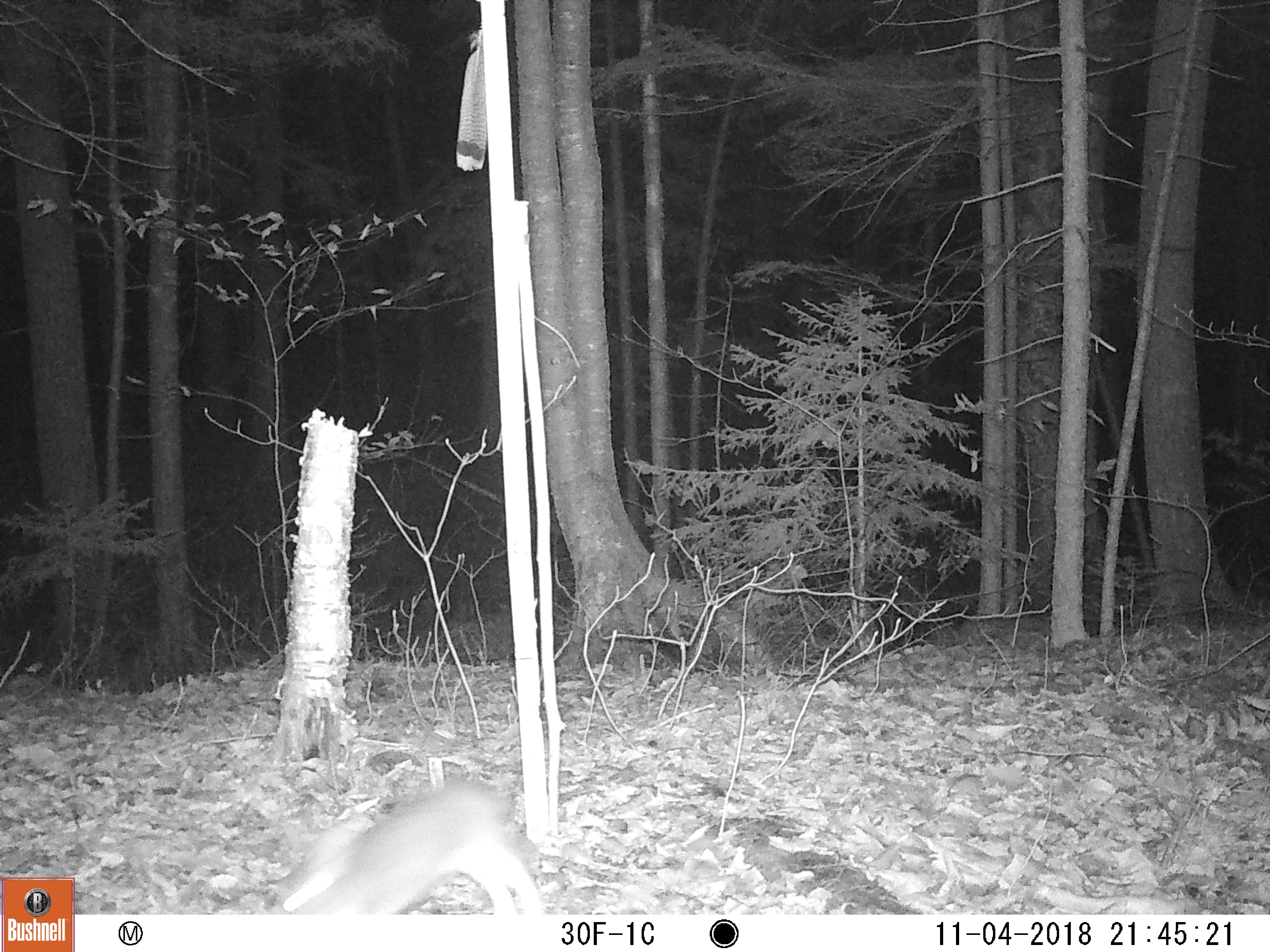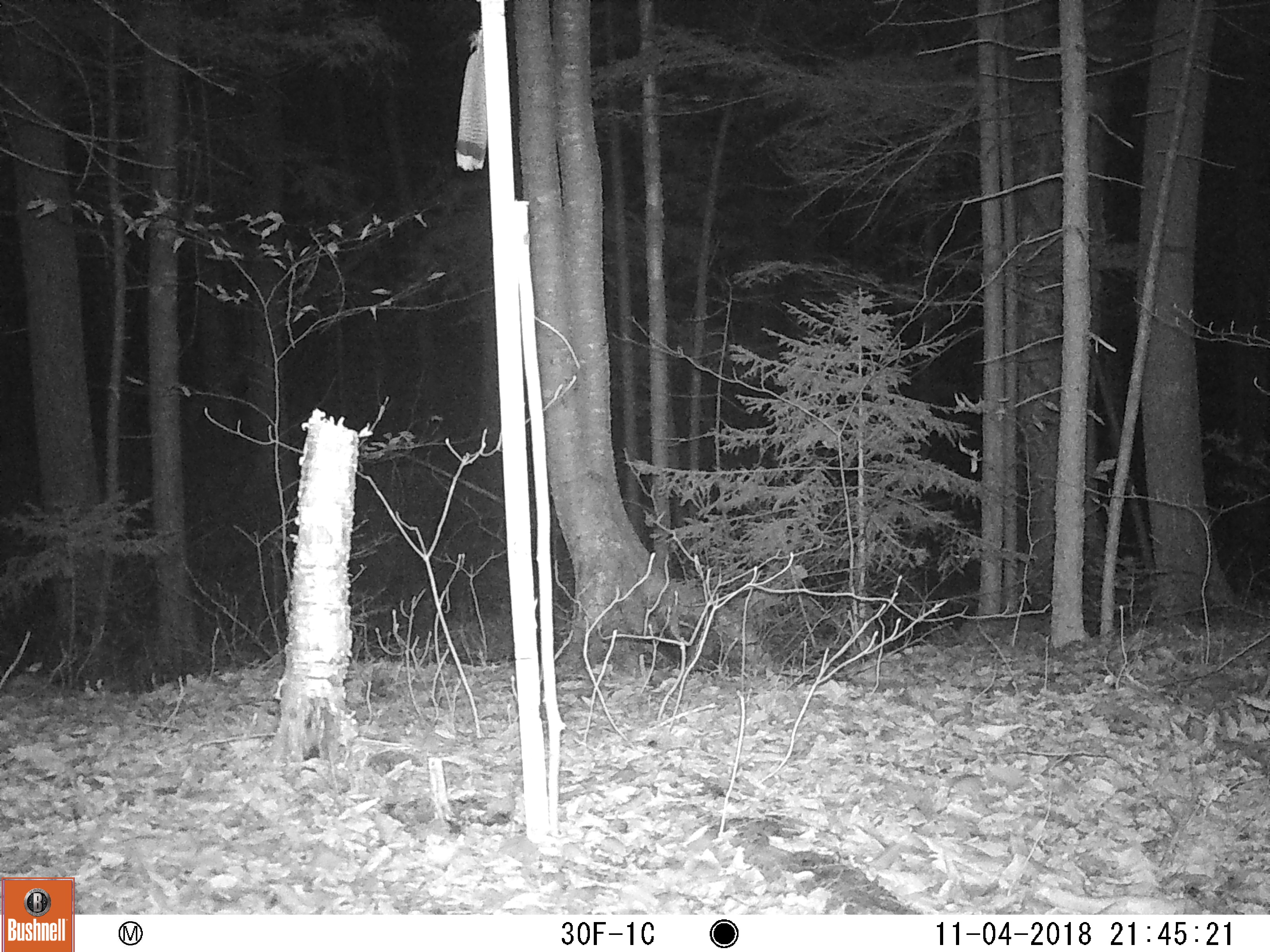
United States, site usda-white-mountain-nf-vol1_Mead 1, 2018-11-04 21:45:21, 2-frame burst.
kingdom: Animalia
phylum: Chordata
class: Mammalia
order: Lagomorpha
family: Leporidae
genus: Lepus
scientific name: Lepus americanus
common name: snowshoe hare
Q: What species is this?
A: Snowshoe hare (Lepus americanus).